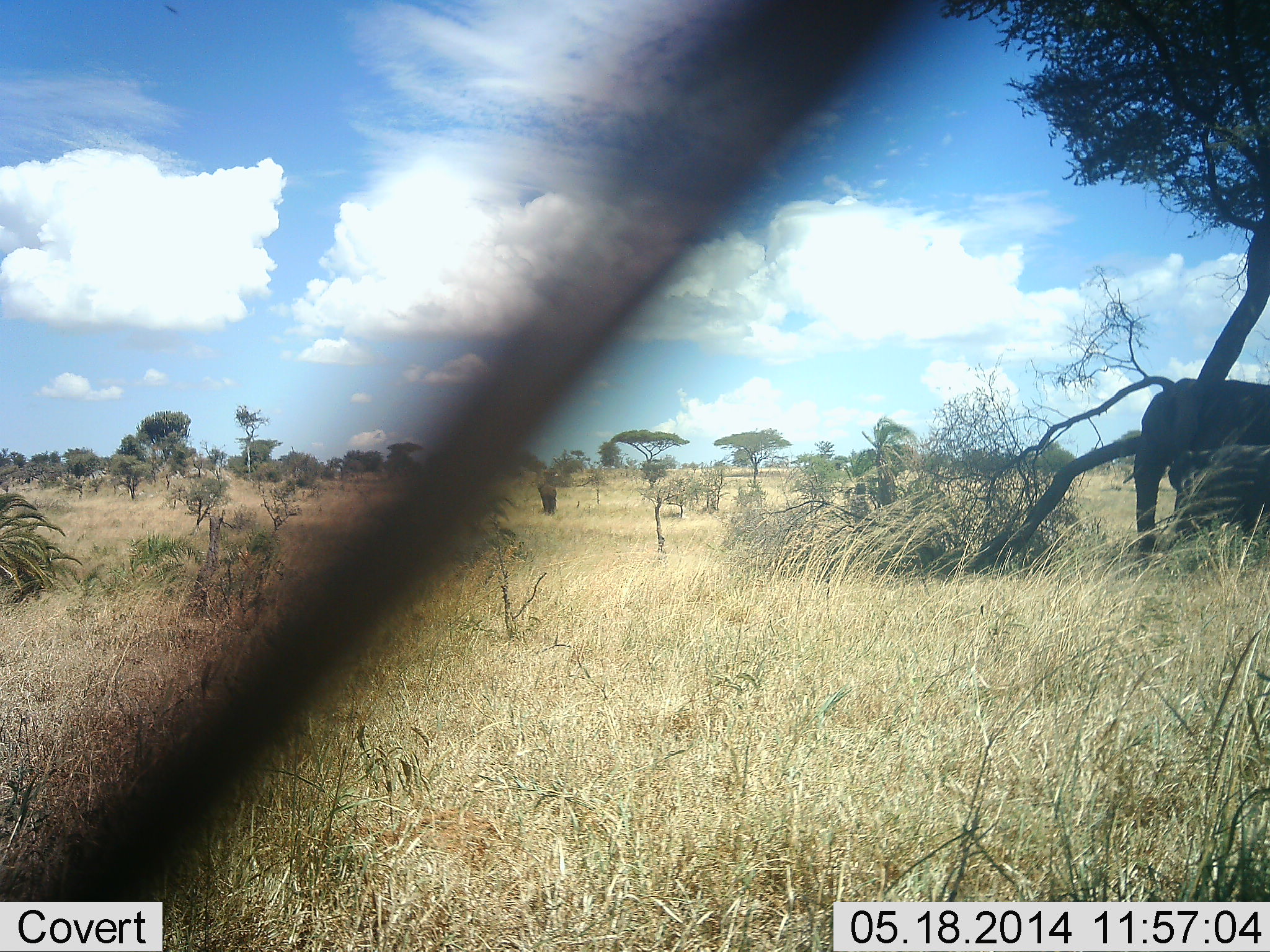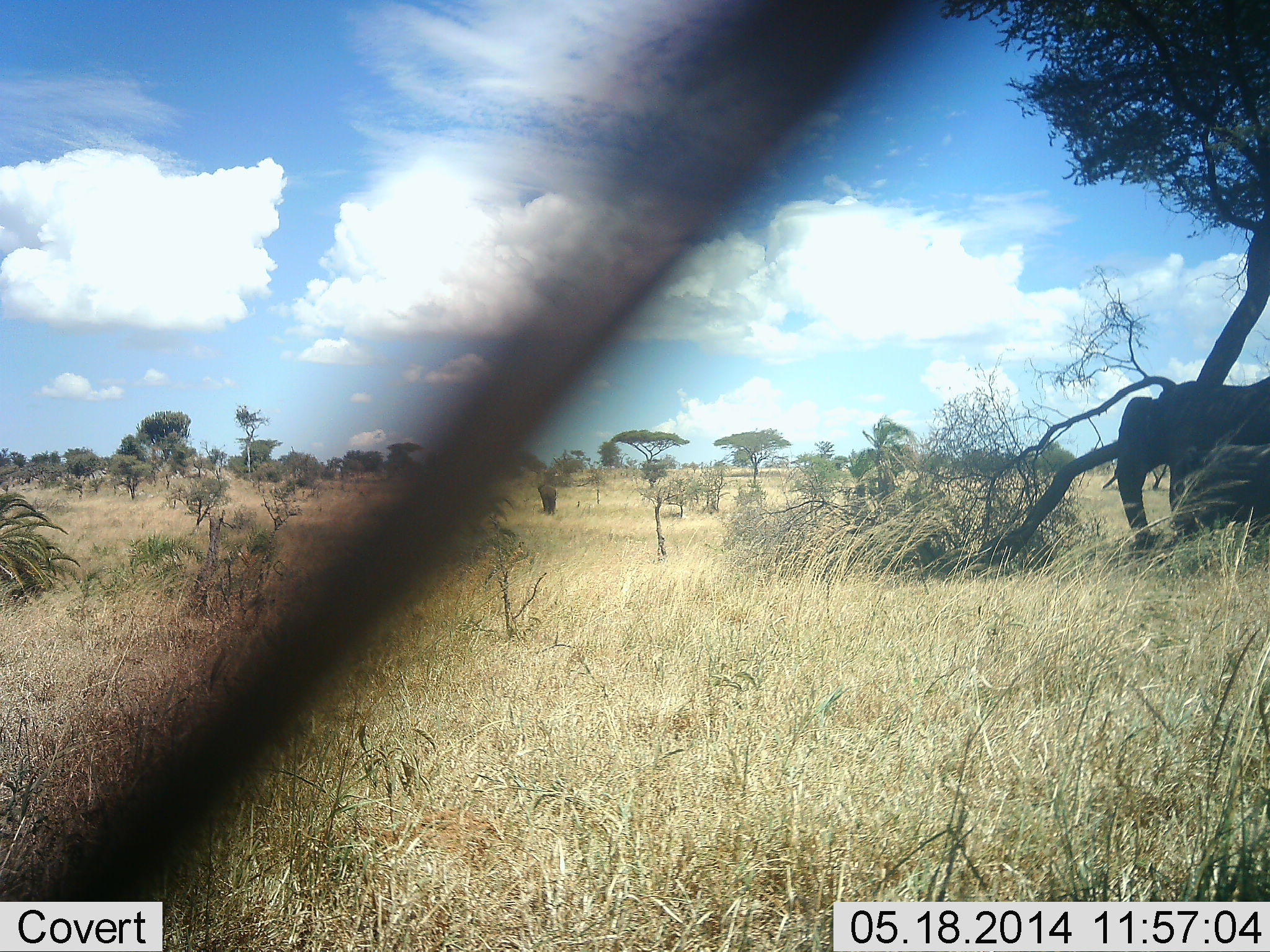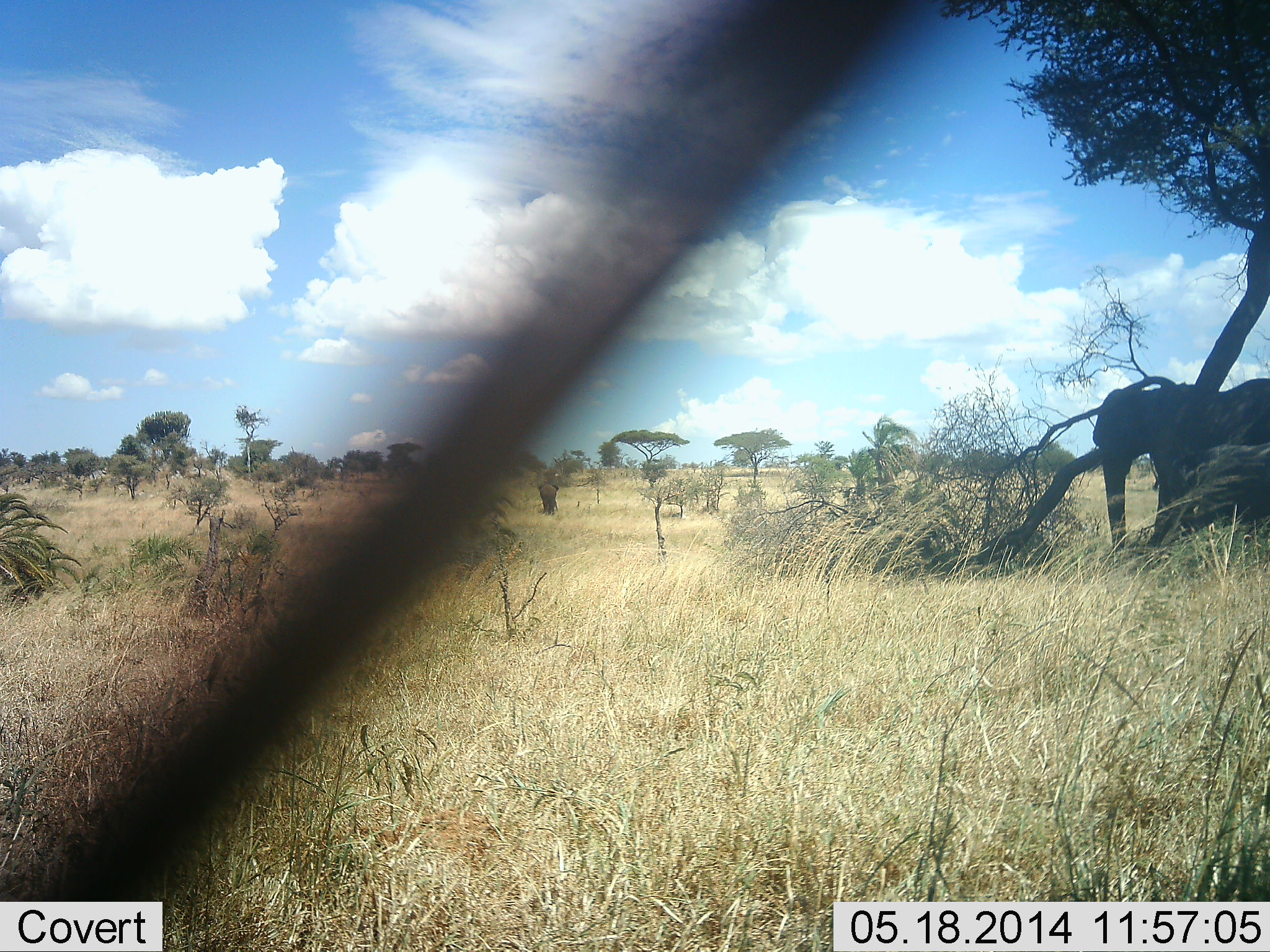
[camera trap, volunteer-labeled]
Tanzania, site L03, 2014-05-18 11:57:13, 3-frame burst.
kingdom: Animalia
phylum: Chordata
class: Mammalia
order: Proboscidea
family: Elephantidae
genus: Loxodonta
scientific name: Loxodonta africana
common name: african bush elephant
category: elephant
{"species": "elephant (african bush elephant) (Loxodonta africana)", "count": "1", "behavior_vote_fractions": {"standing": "45%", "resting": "0%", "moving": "61%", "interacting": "2%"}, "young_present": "9%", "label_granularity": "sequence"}